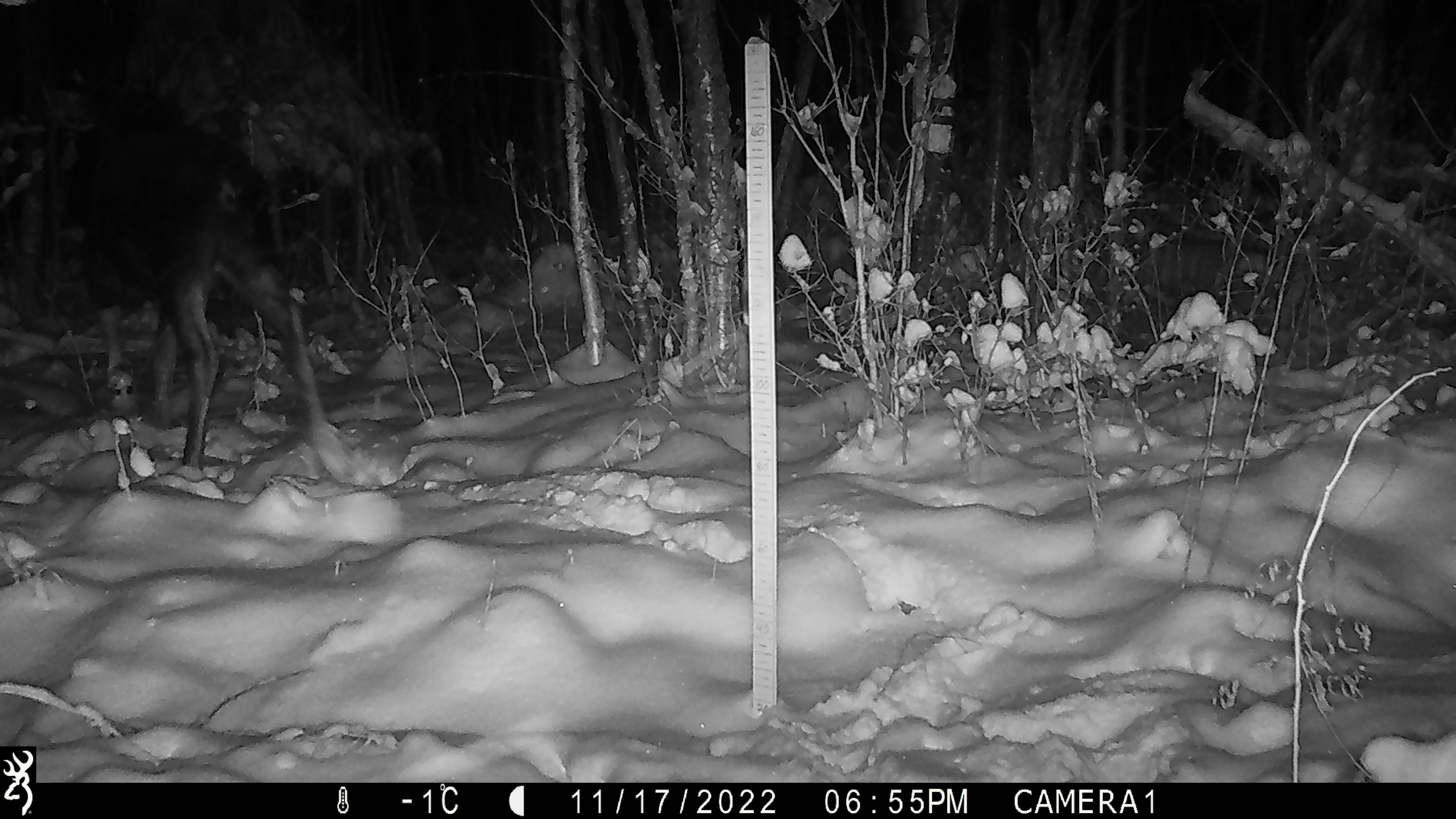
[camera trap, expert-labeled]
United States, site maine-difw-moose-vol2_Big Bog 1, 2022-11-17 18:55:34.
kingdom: Animalia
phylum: Chordata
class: Mammalia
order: Artiodactyla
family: Cervidae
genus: Alces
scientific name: Alces alces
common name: moose